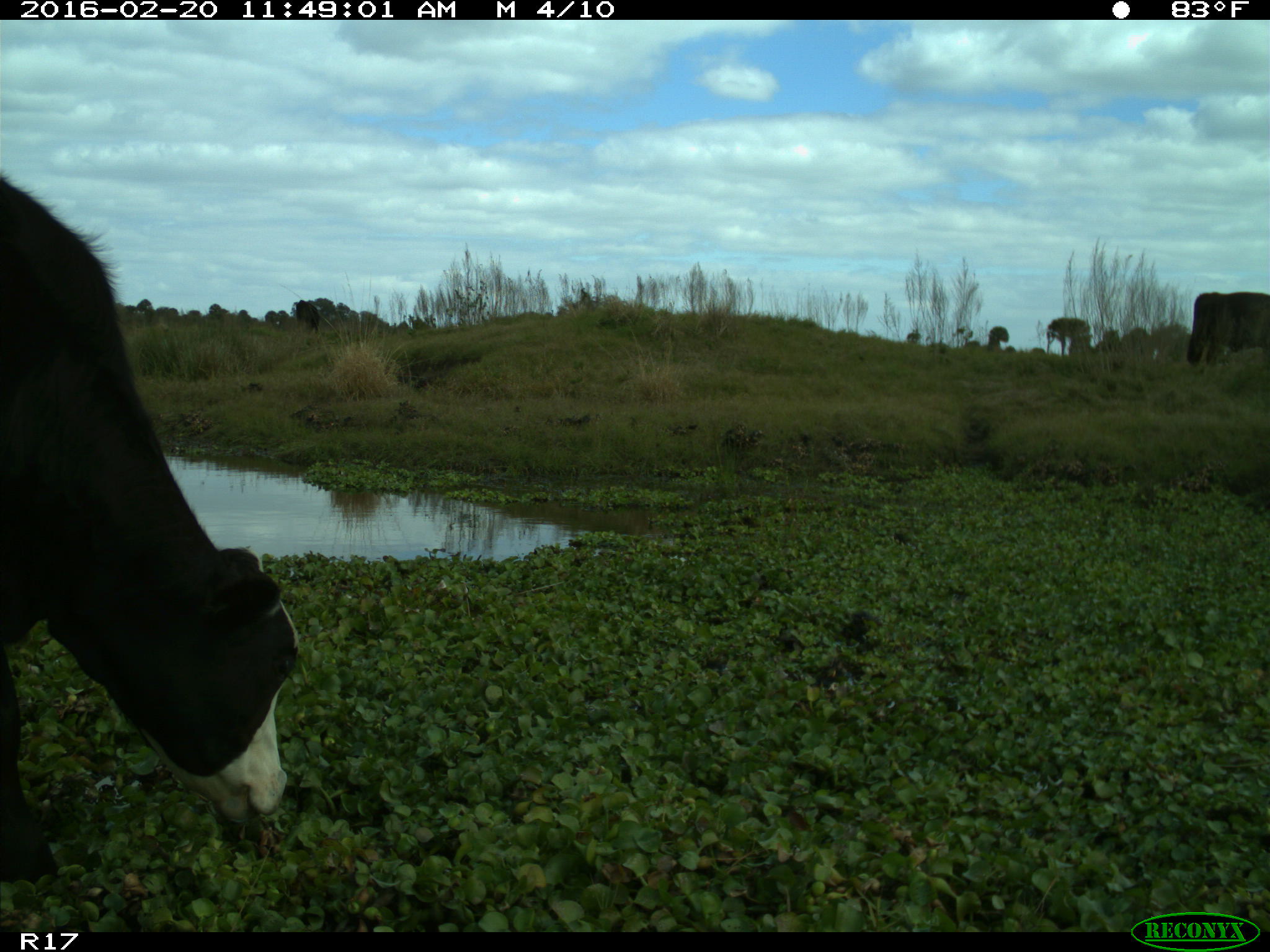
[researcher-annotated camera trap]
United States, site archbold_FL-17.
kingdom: Animalia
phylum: Chordata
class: Mammalia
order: Artiodactyla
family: Bovidae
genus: Bos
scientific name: Bos taurus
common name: domestic cow